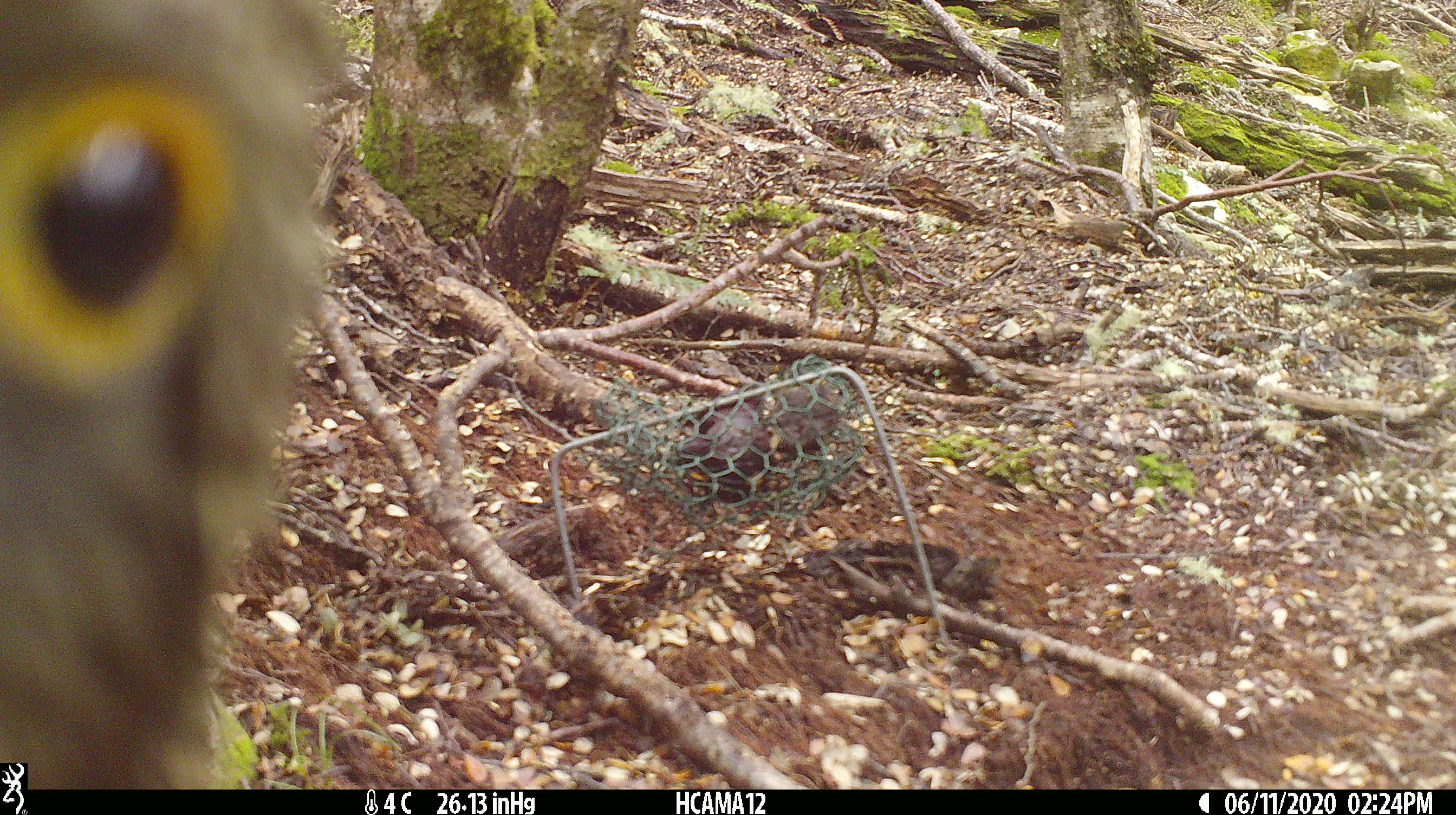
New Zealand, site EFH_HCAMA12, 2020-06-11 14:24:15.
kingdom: Animalia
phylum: Chordata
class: Aves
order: Psittaciformes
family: Strigopidae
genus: Nestor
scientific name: Nestor notabilis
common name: kea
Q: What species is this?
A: Kea (Nestor notabilis).